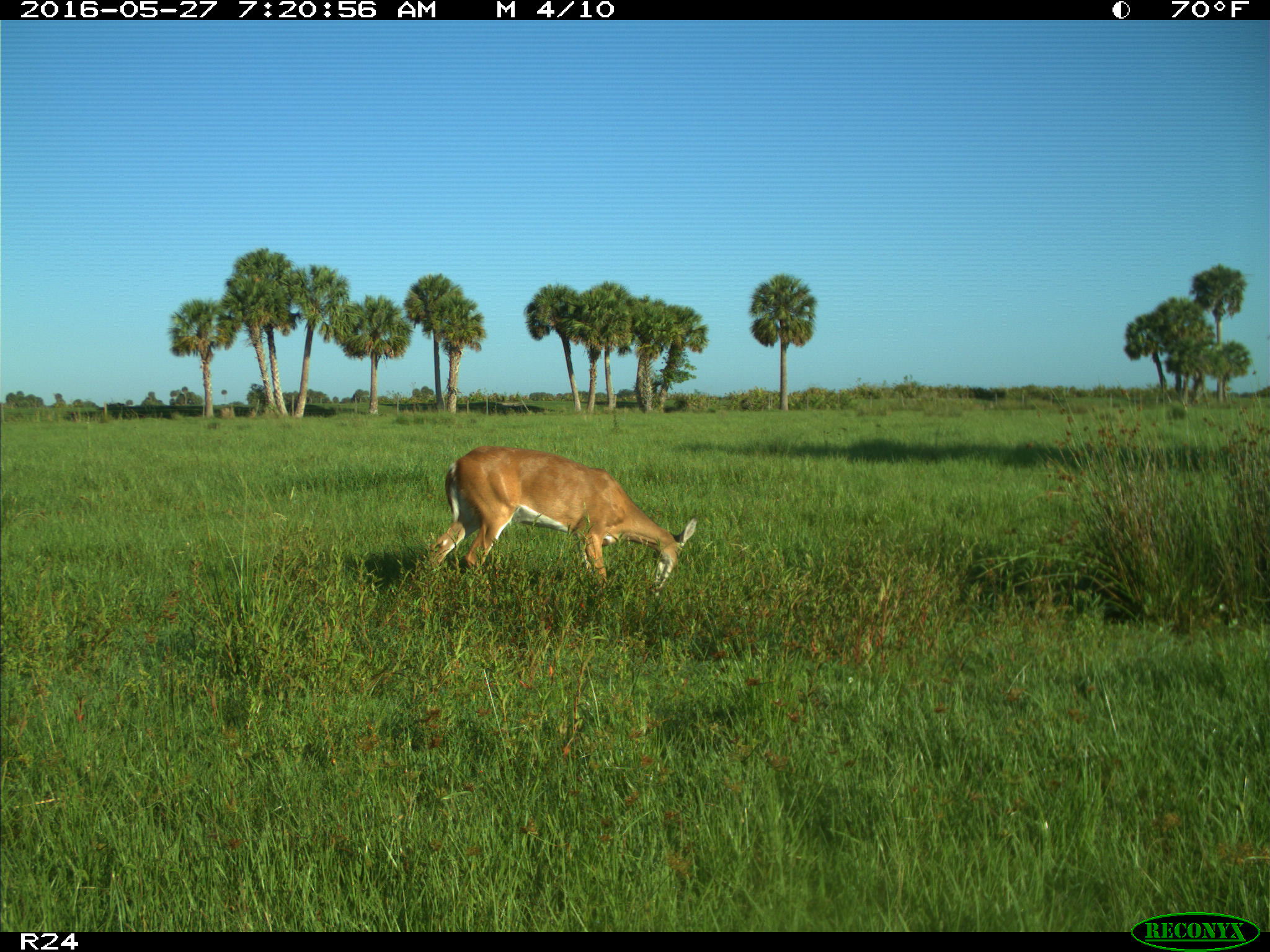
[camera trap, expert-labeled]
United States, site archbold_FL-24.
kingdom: Animalia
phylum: Chordata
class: Mammalia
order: Artiodactyla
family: Cervidae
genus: Odocoileus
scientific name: Odocoileus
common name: deer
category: unidentified deer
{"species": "unidentified deer (deer) (Odocoileus)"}